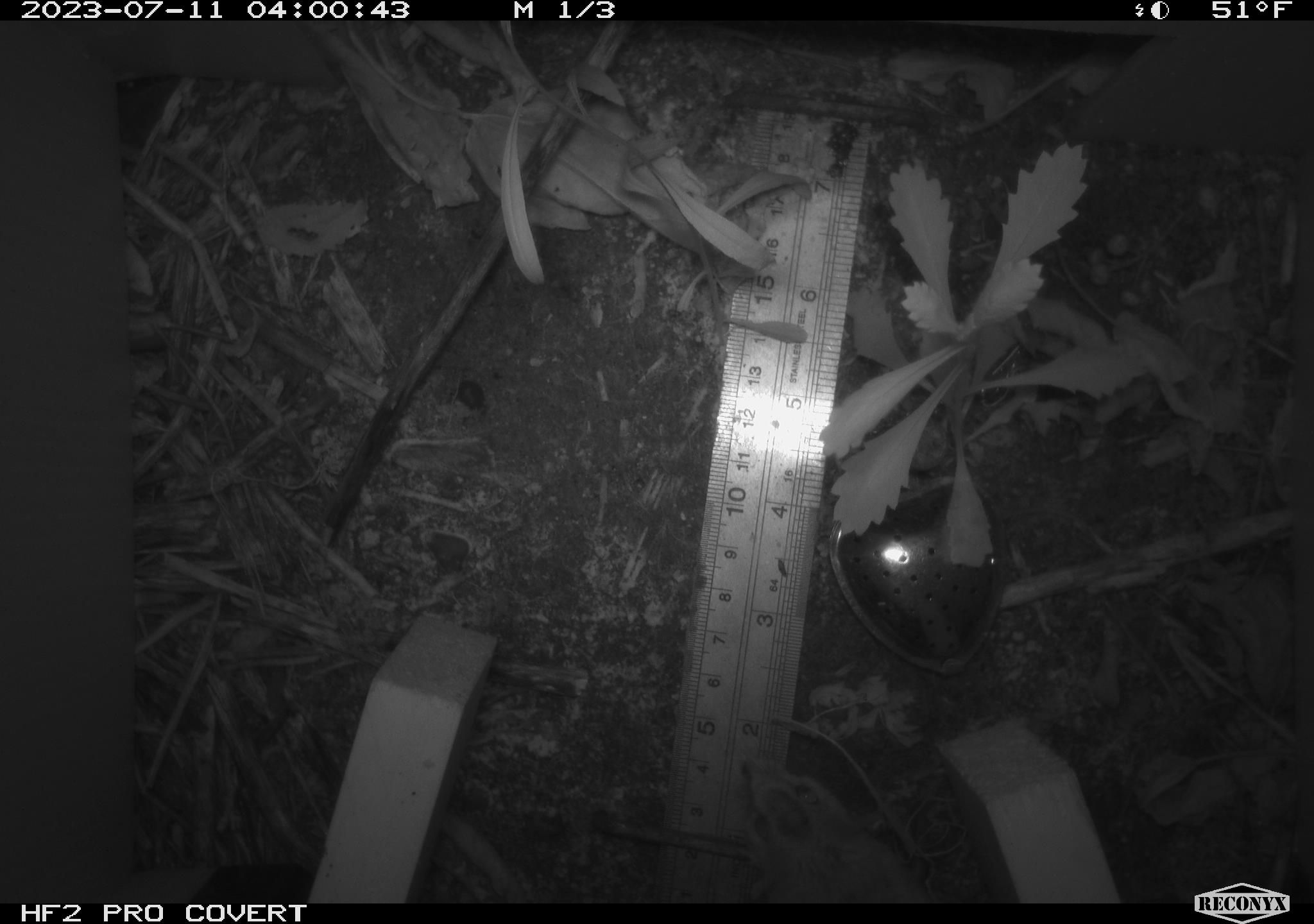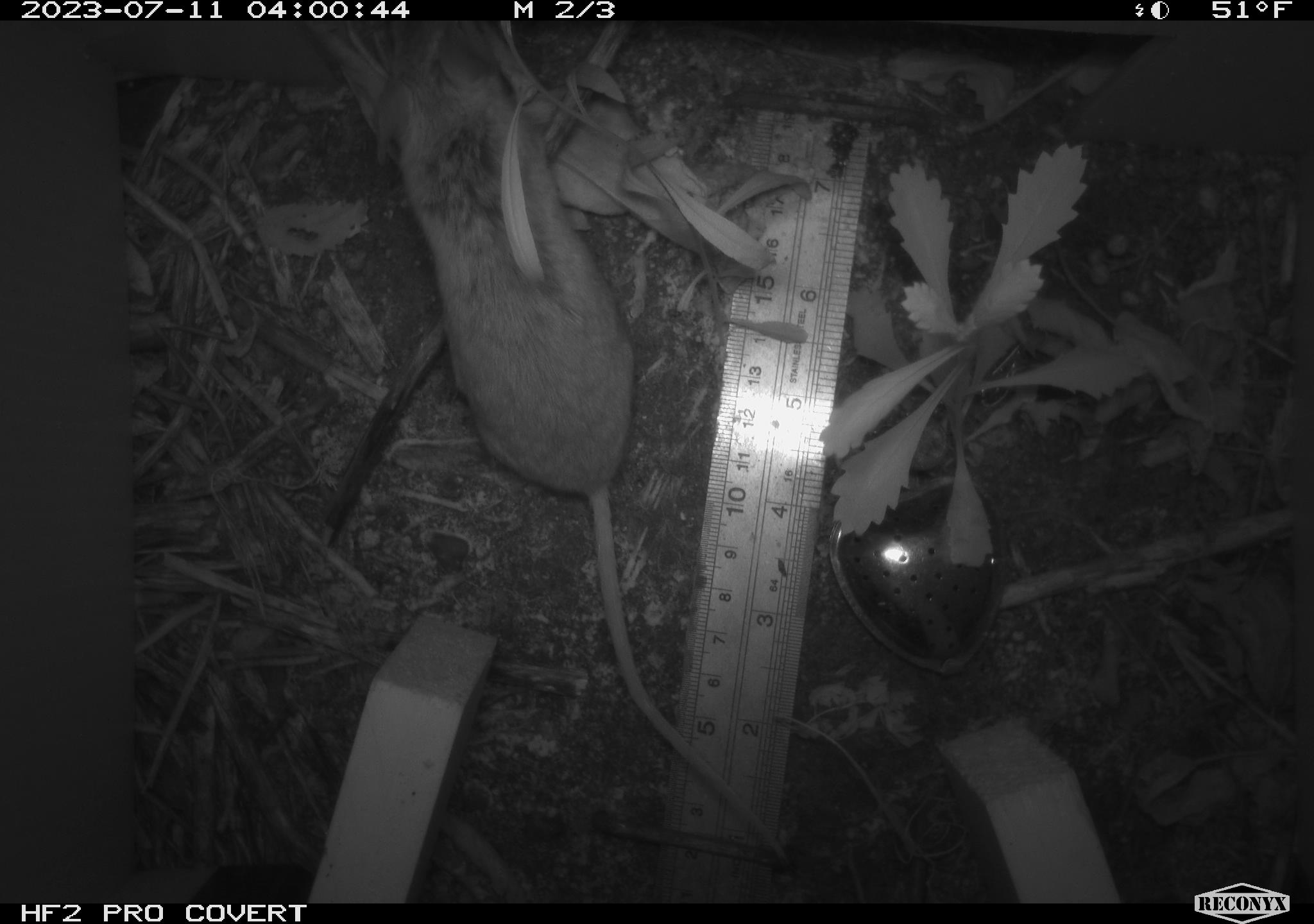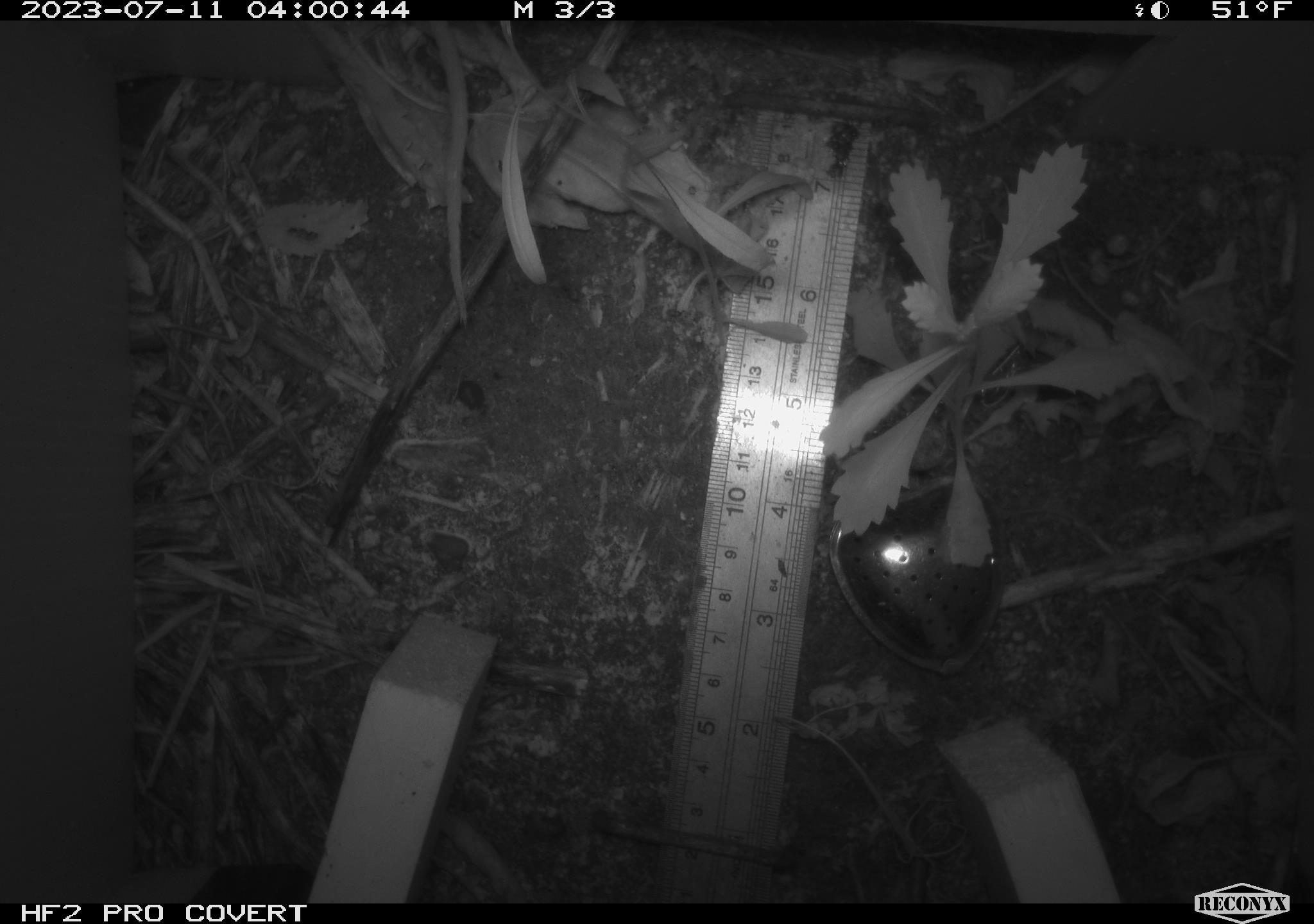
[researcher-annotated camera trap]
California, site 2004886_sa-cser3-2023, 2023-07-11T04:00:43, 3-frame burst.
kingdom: Animalia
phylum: Chordata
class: Mammalia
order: Rodentia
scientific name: Rodentia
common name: mouse species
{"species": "mouse species (Rodentia)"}